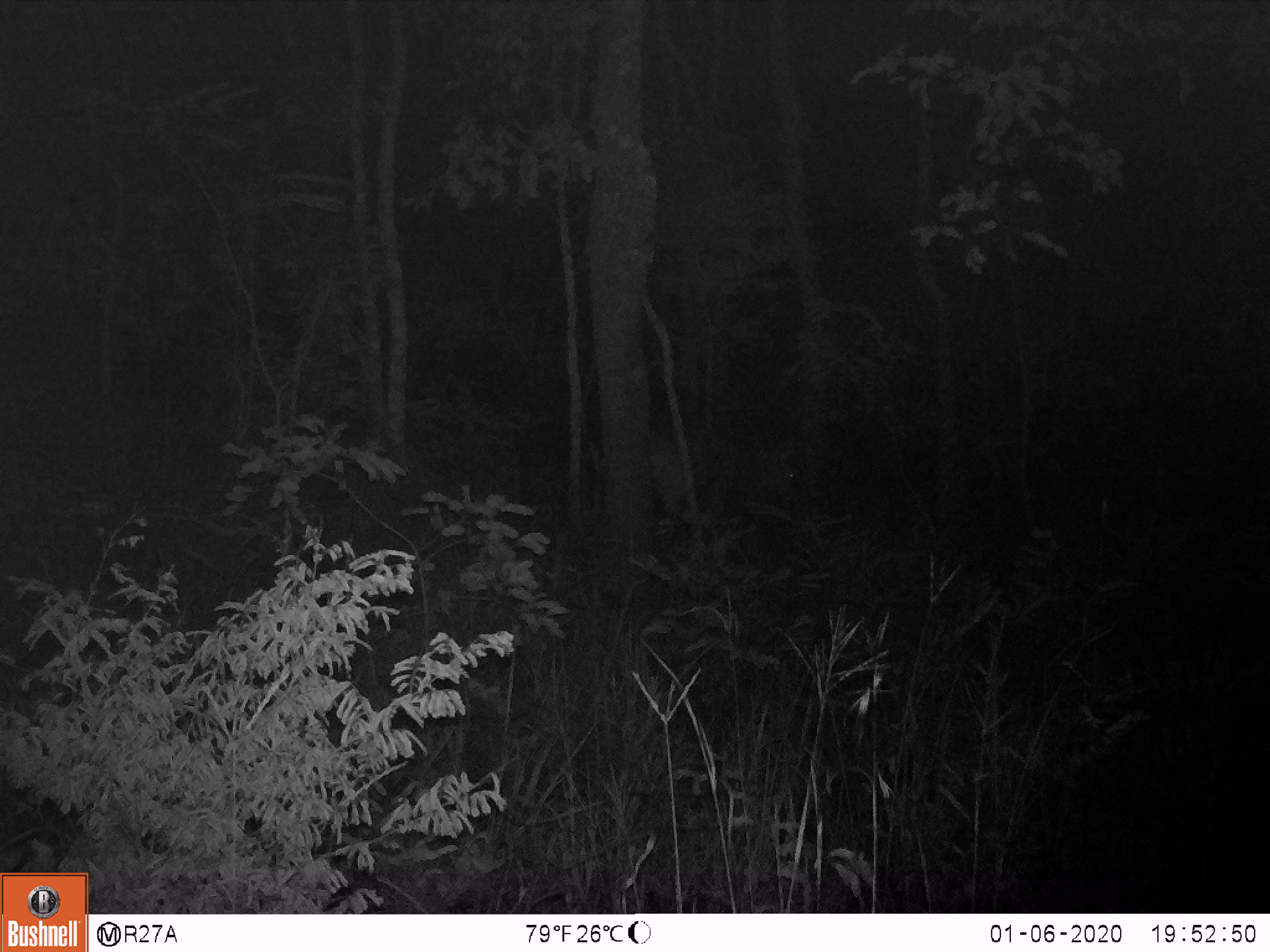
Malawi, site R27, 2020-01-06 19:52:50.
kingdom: Animalia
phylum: Chordata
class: Mammalia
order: Artiodactyla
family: Bovidae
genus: Tragelaphus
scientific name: Tragelaphus sylvaticus sylvaticus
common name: cape bushbuck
Cape bushbuck (Tragelaphus sylvaticus sylvaticus), count 1.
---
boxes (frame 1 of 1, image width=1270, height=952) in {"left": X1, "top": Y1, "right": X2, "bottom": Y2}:
cape bushbuck: {"left": 646, "top": 424, "right": 814, "bottom": 543}